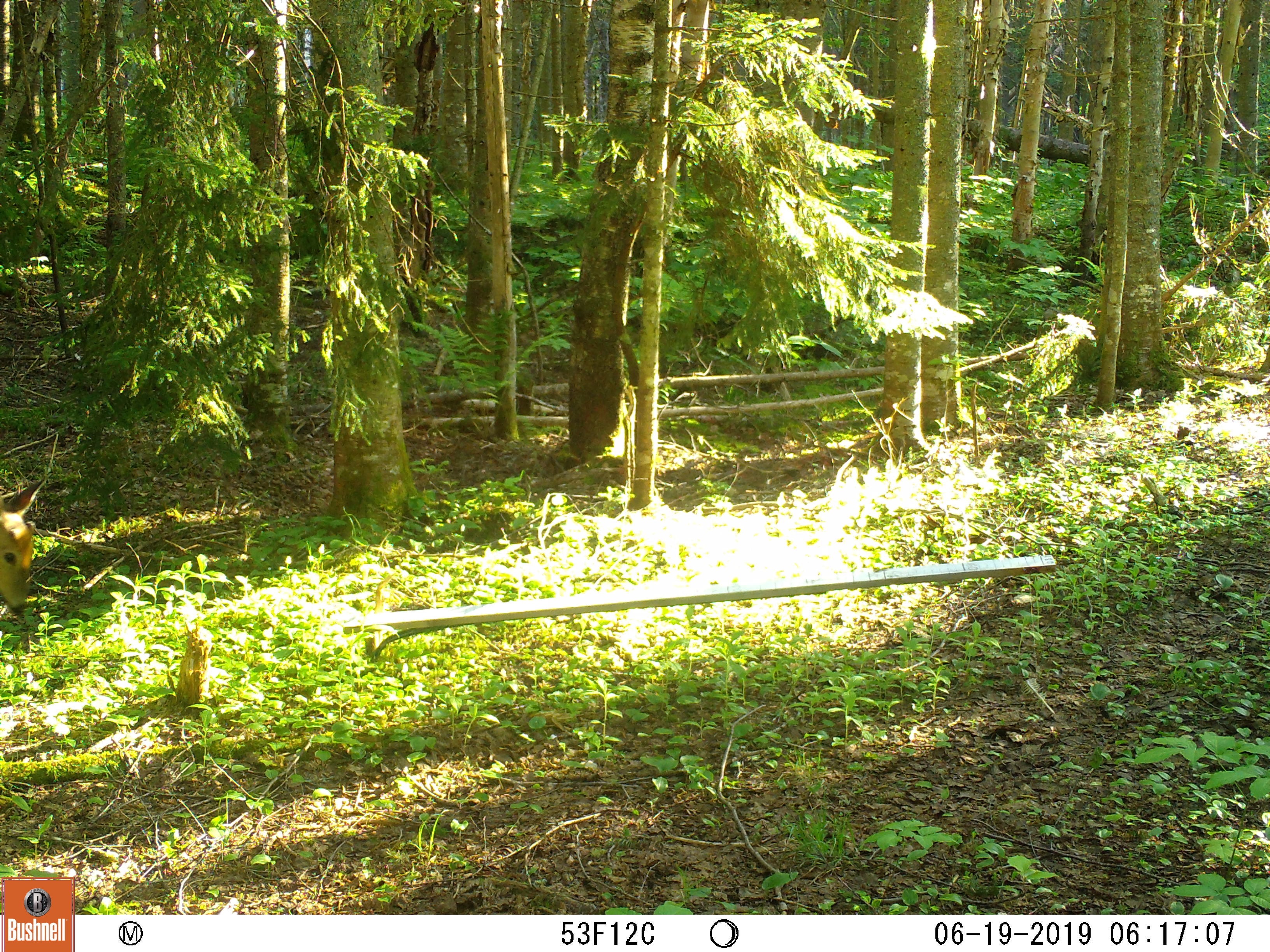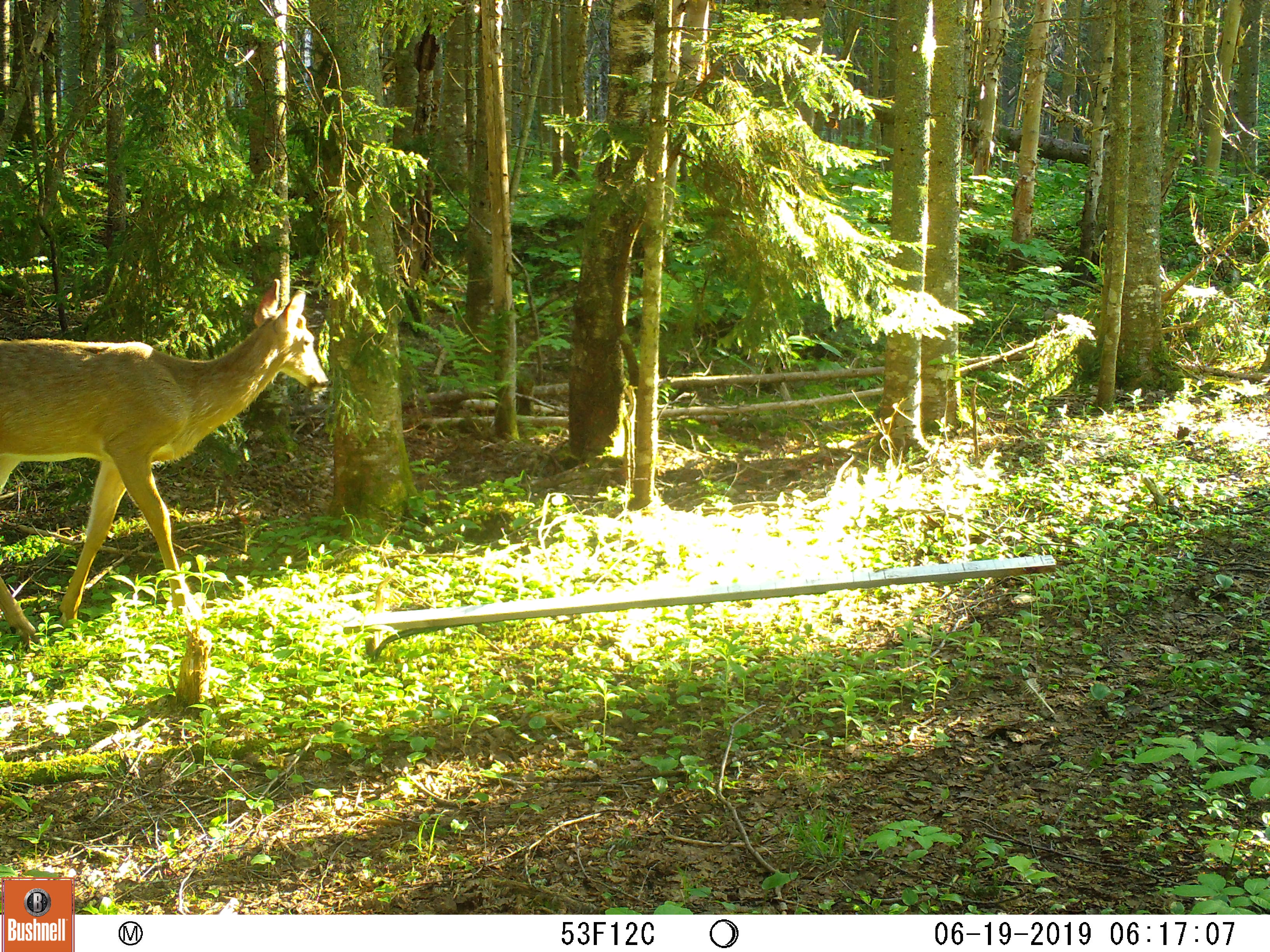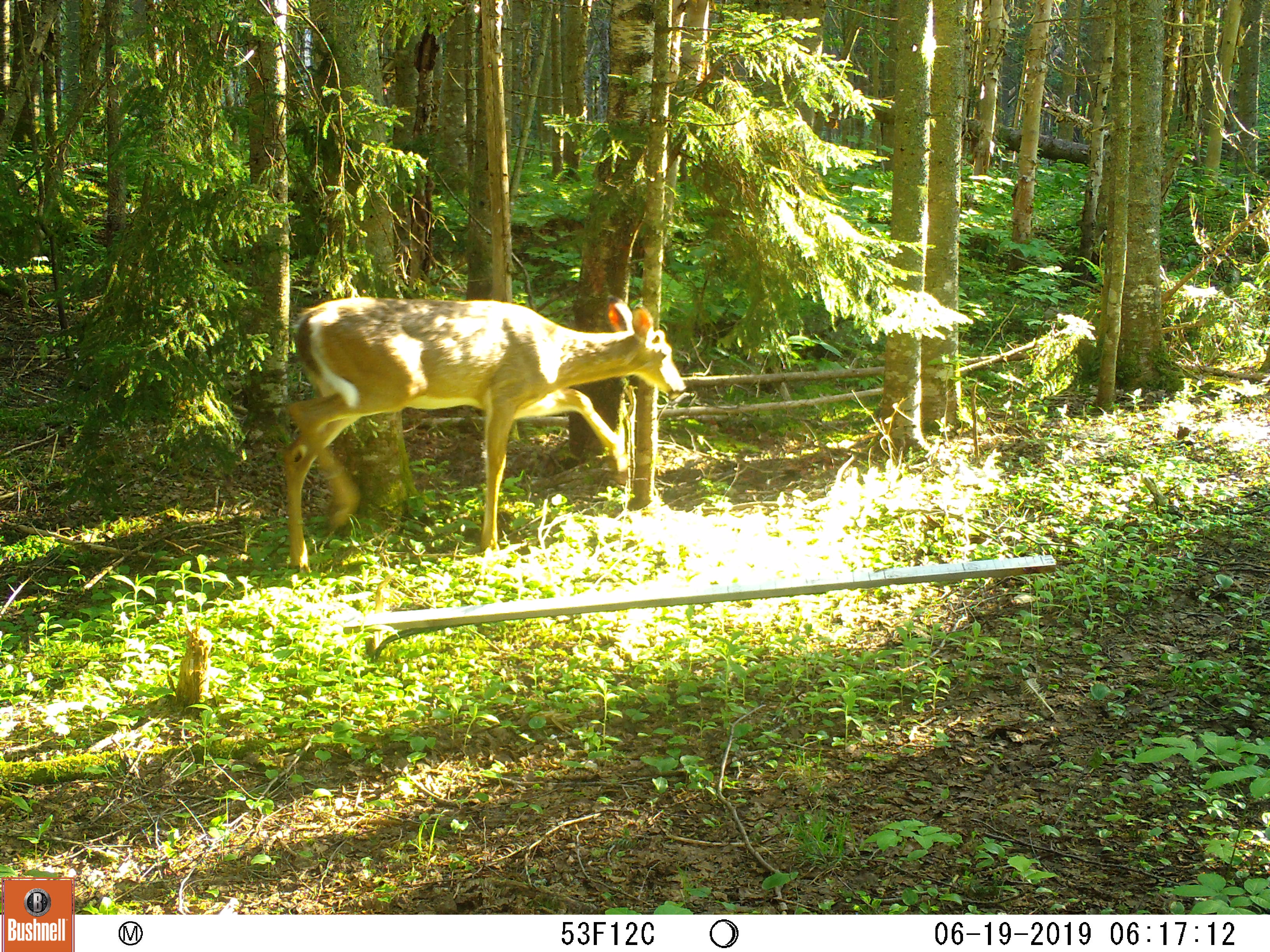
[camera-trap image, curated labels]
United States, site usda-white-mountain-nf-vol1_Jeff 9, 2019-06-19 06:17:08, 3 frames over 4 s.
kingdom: Animalia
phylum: Chordata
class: Mammalia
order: Artiodactyla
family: Cervidae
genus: Odocoileus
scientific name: Odocoileus virginianus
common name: white-tailed deer